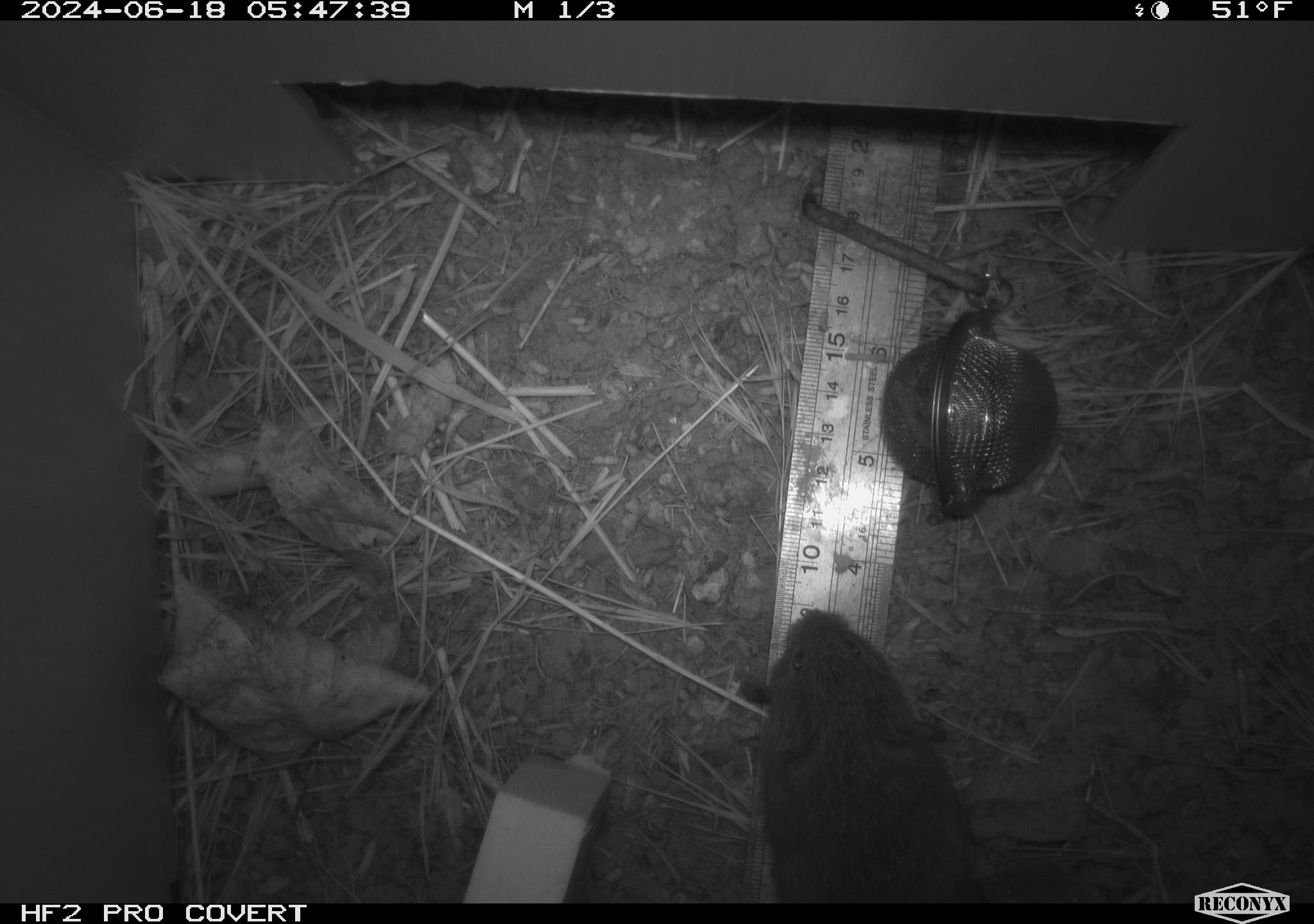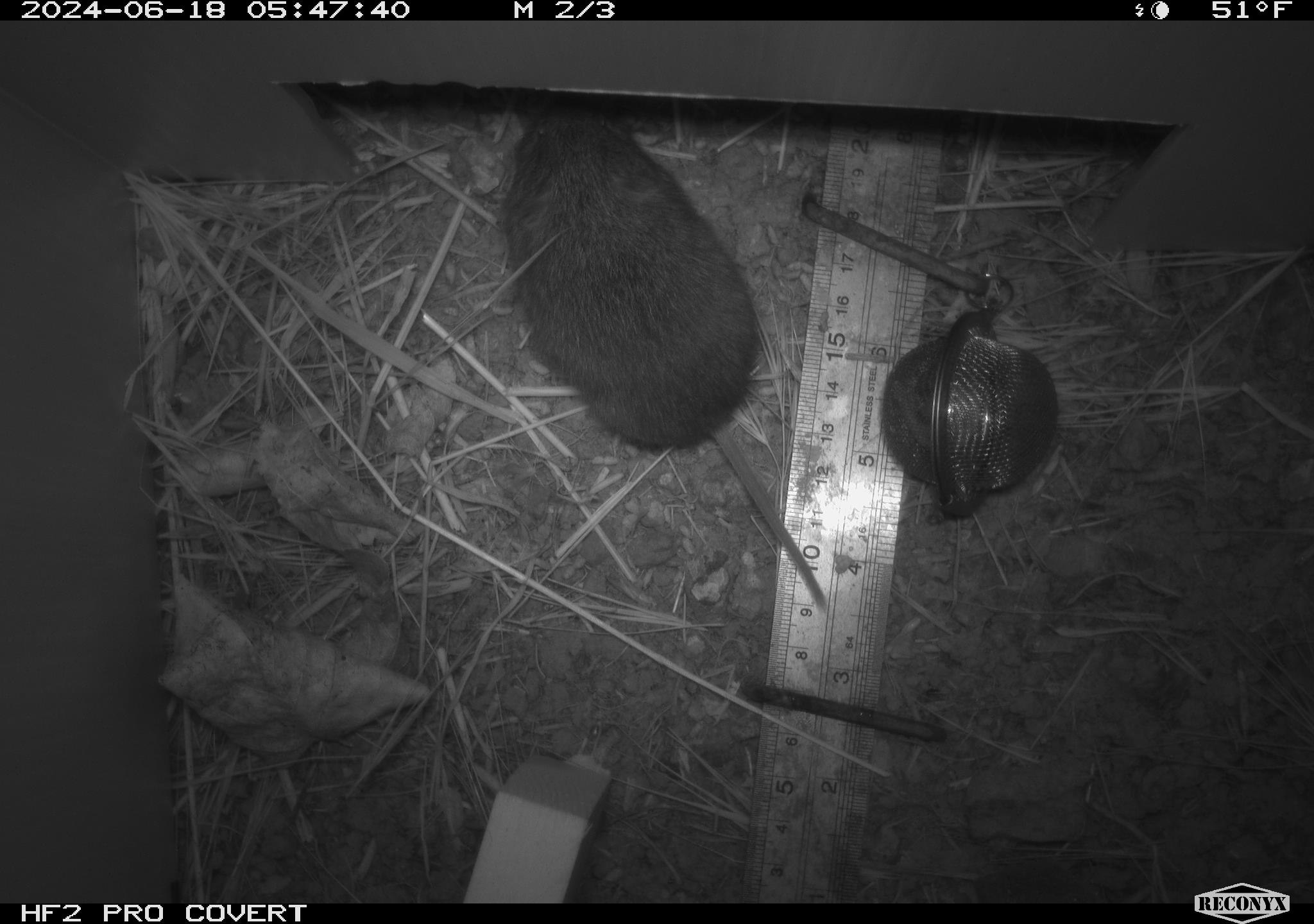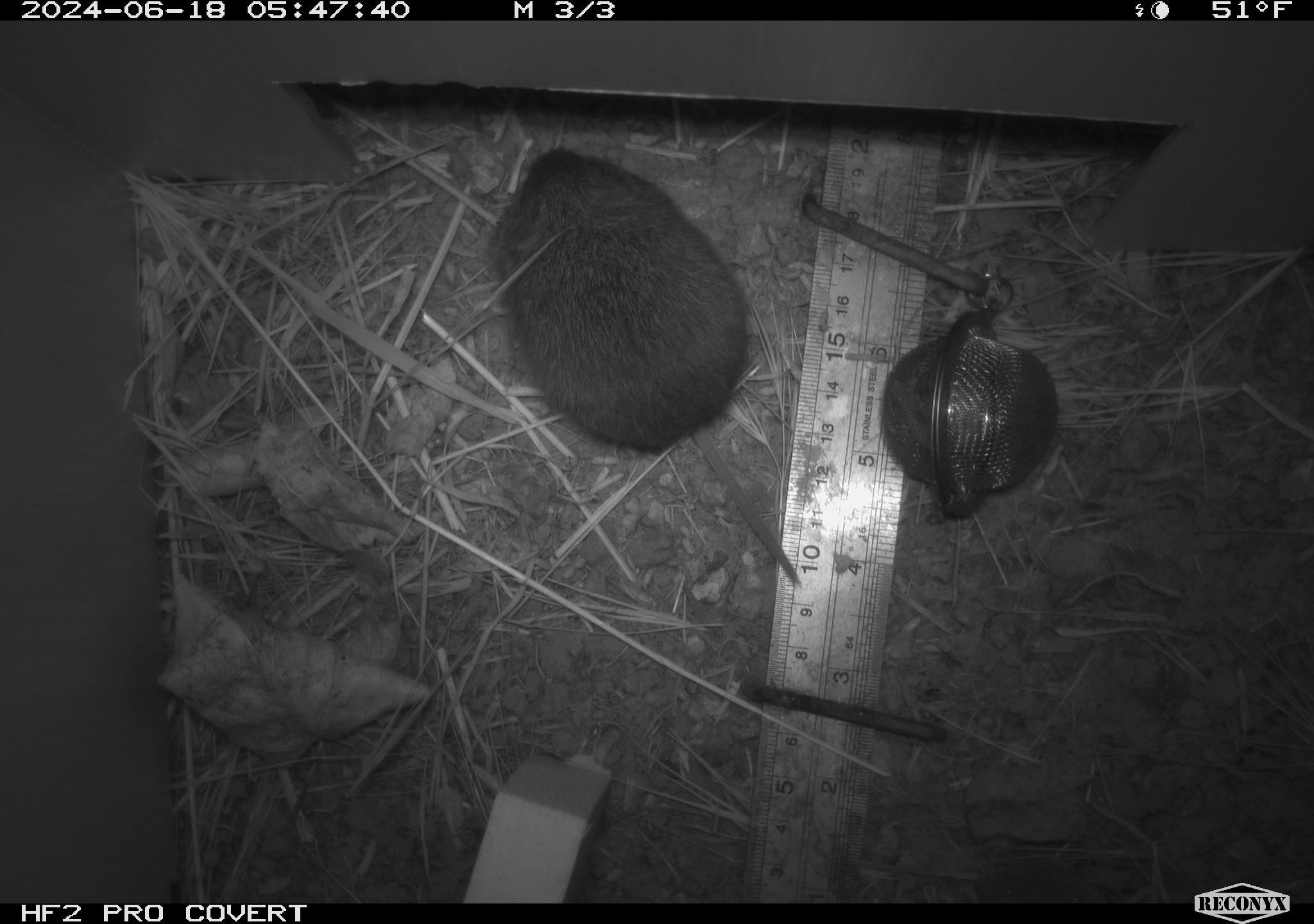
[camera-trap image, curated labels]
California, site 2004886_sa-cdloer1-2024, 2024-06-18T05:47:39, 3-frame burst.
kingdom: Animalia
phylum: Chordata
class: Mammalia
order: Rodentia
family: Cricetidae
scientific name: Arvicolinae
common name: voles, lemmings, and muskrats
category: arvicolinae subfamily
Arvicolinae subfamily (voles, lemmings, and muskrats) (Arvicolinae).